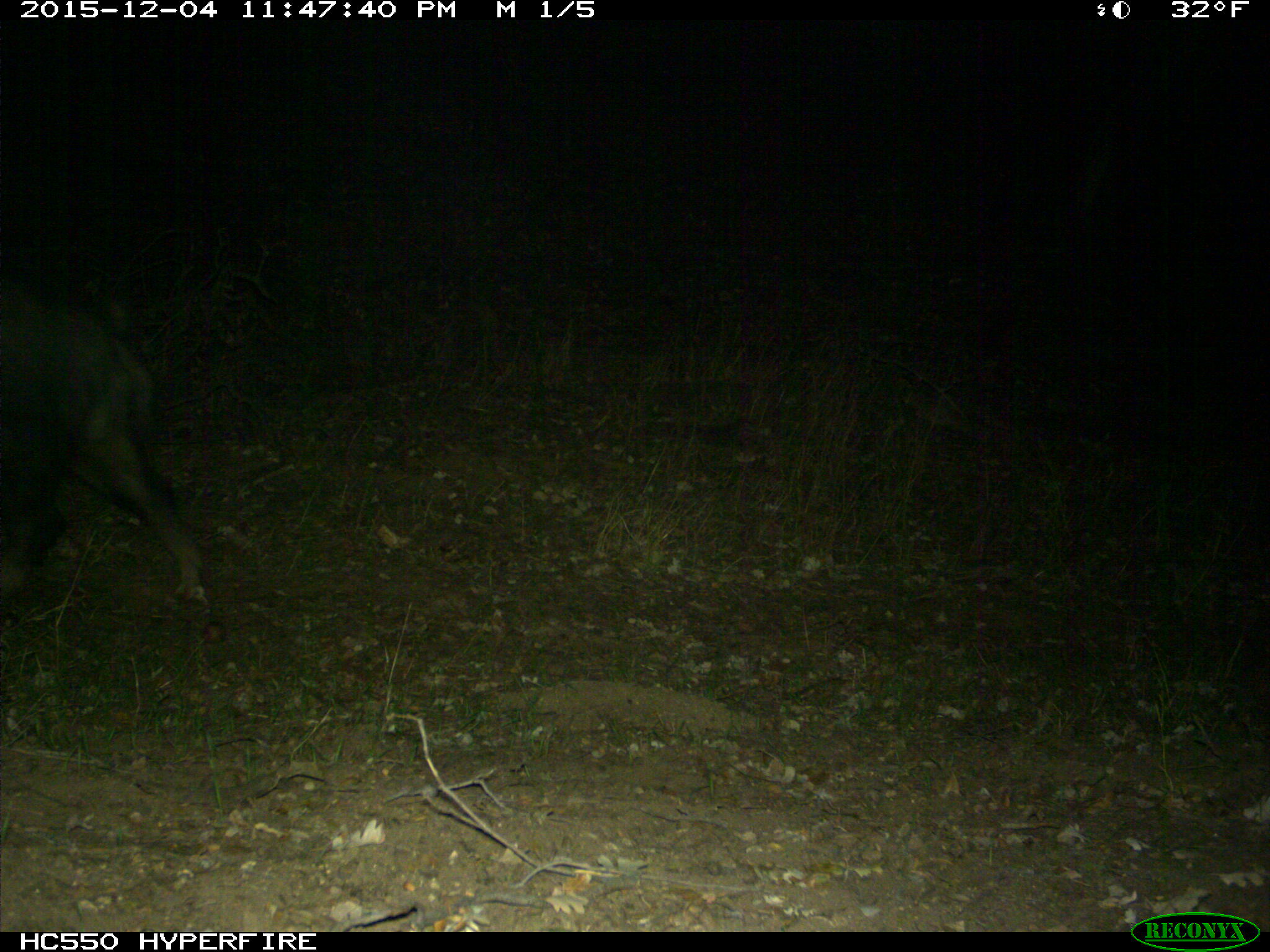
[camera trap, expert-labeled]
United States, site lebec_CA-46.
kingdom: Animalia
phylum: Chordata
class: Mammalia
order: Artiodactyla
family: Suidae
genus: Sus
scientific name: Sus scrofa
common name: wild boar